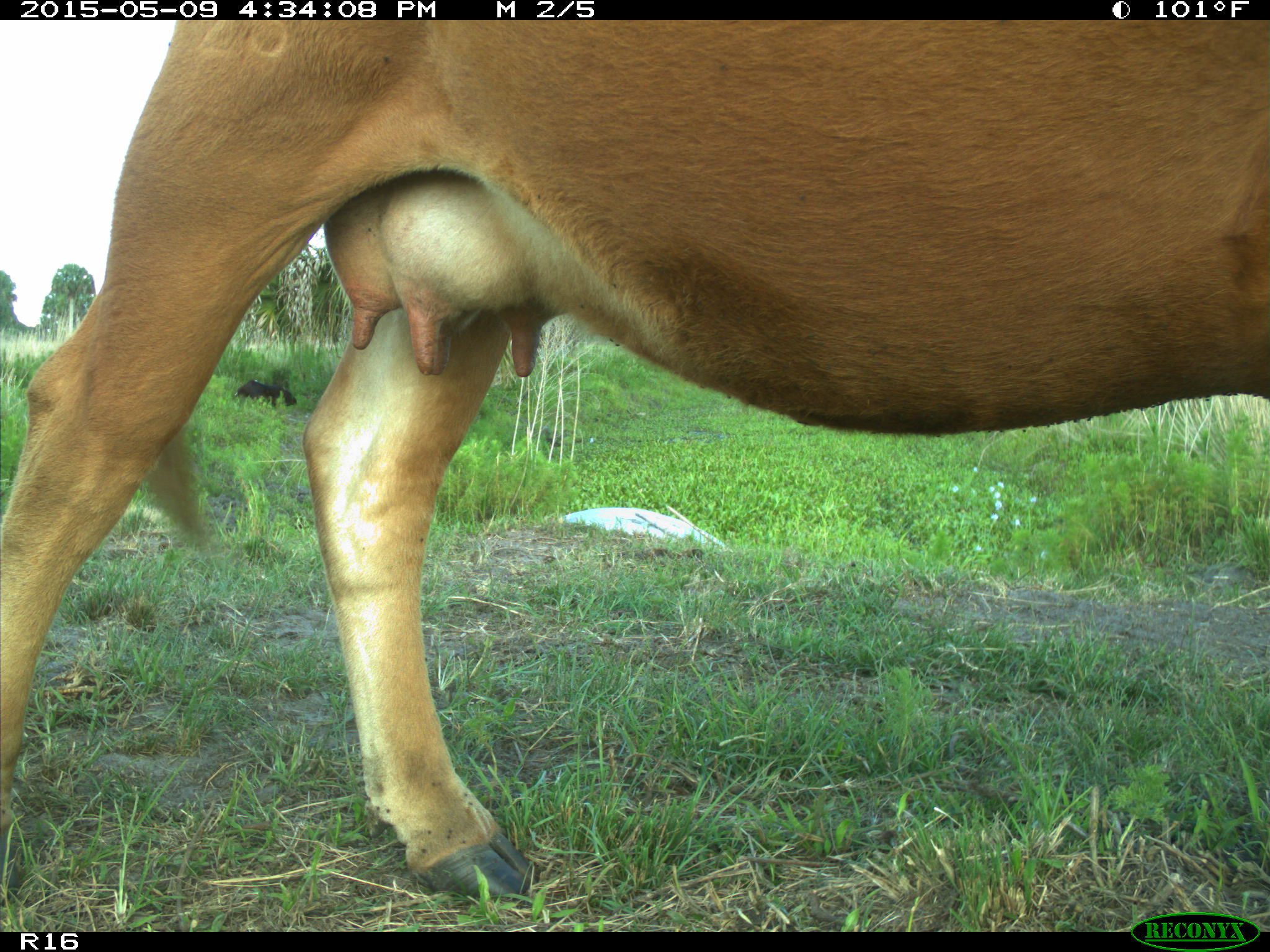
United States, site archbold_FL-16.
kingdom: Animalia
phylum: Chordata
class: Mammalia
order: Artiodactyla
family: Bovidae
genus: Bos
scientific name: Bos taurus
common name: domestic cow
Bos taurus (domestic cow).